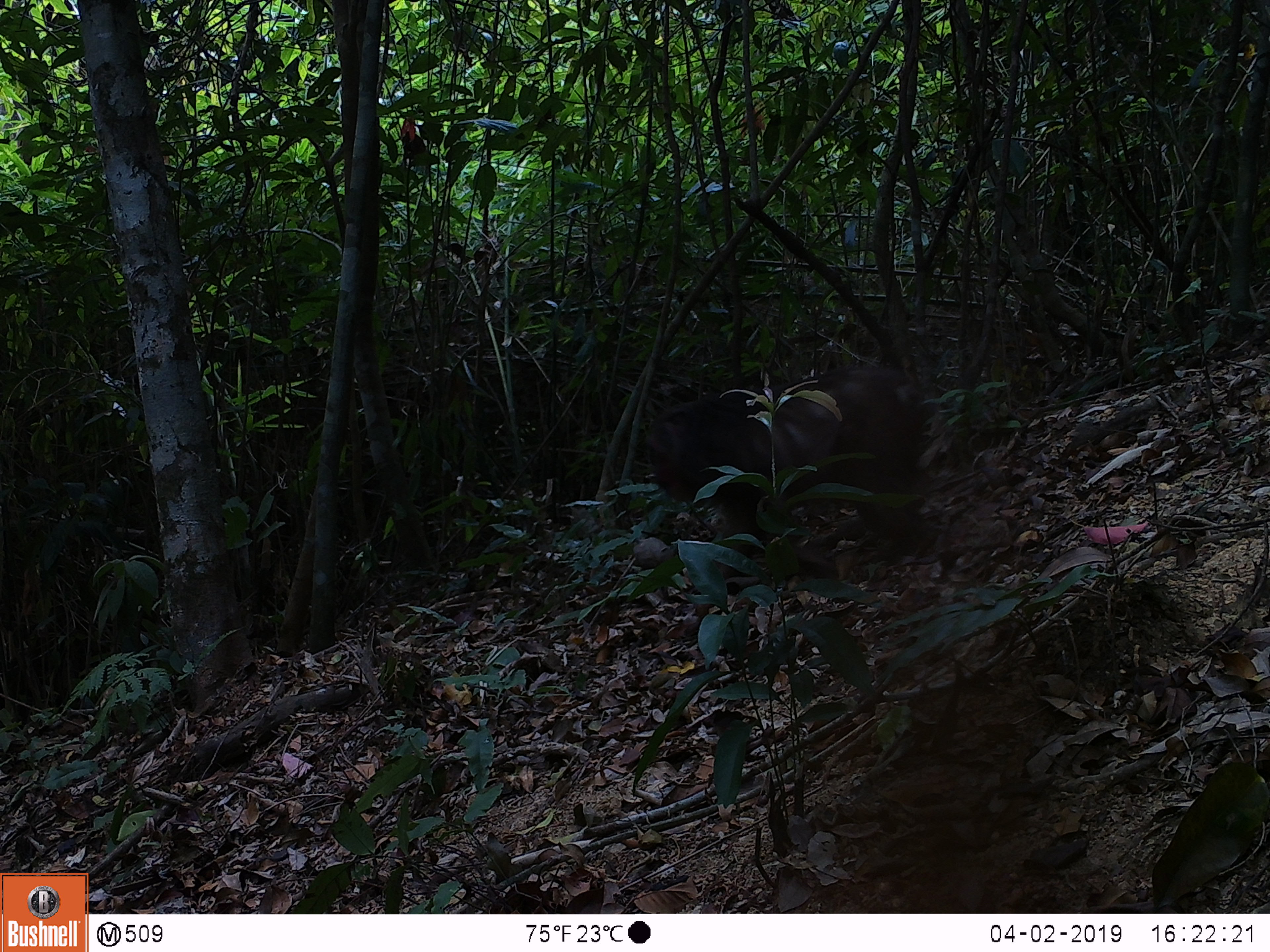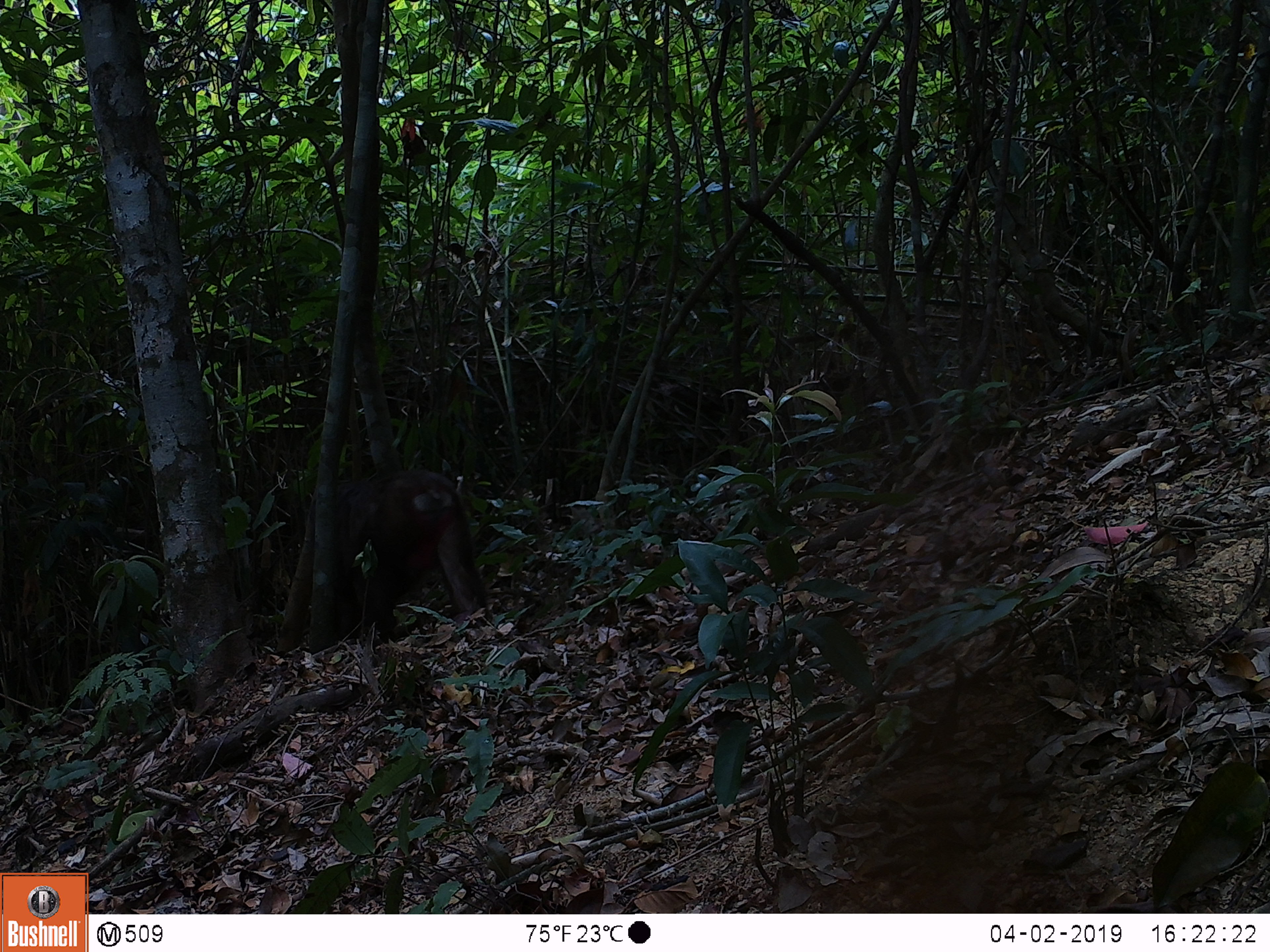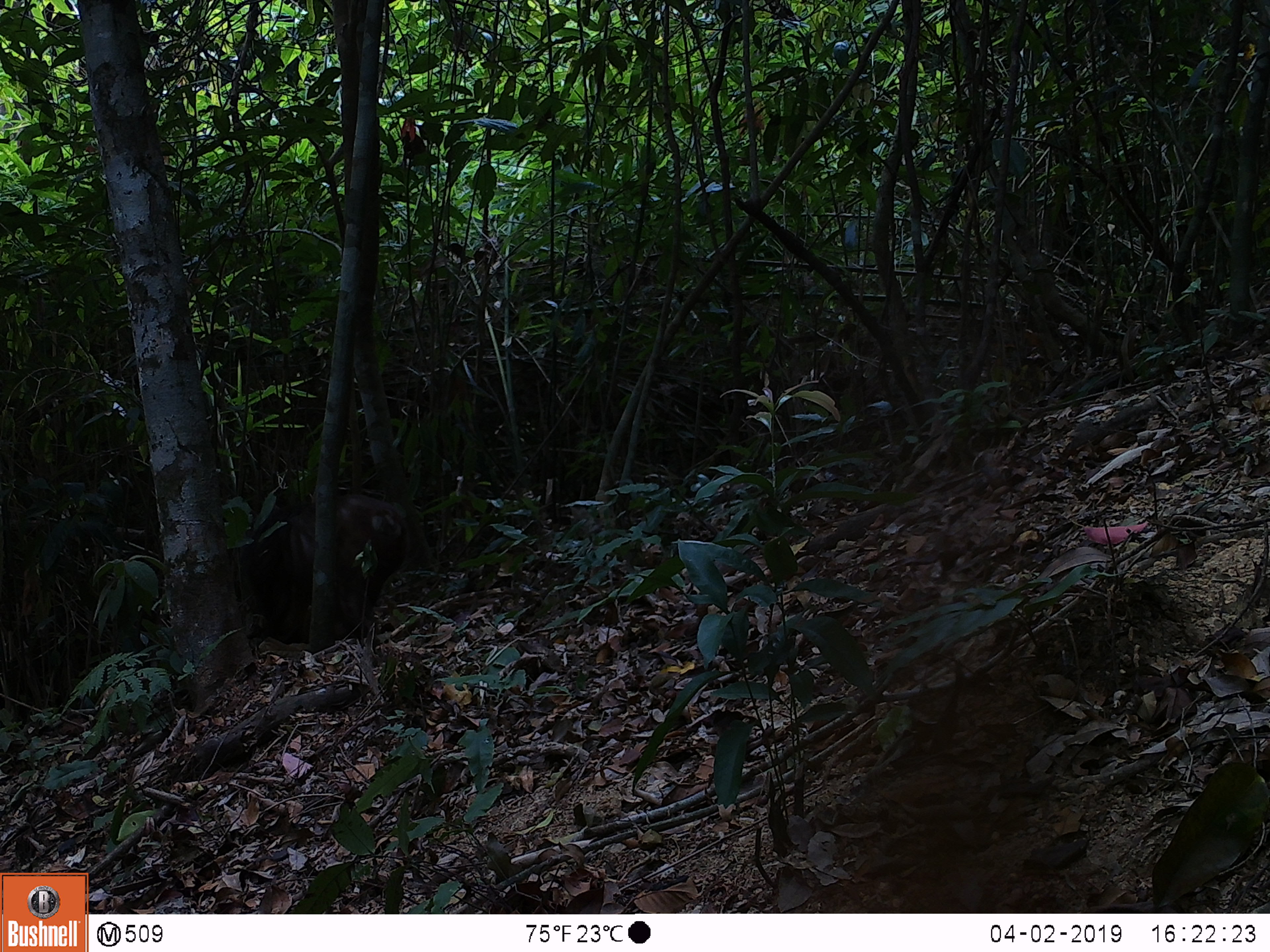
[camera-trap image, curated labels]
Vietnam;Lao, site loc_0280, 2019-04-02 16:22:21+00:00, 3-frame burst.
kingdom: Animalia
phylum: Chordata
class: Mammalia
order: Primates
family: Cercopithecidae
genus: Macaca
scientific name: Macaca arctoides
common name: stump-tailed macaque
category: stump tailed macaque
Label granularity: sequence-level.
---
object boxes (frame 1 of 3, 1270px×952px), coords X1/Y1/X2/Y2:
stump tailed macaque: 645/366/930/593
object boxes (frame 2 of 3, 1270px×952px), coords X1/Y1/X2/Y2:
stump tailed macaque: 337/466/492/639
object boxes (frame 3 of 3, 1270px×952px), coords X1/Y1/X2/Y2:
stump tailed macaque: 241/492/408/644